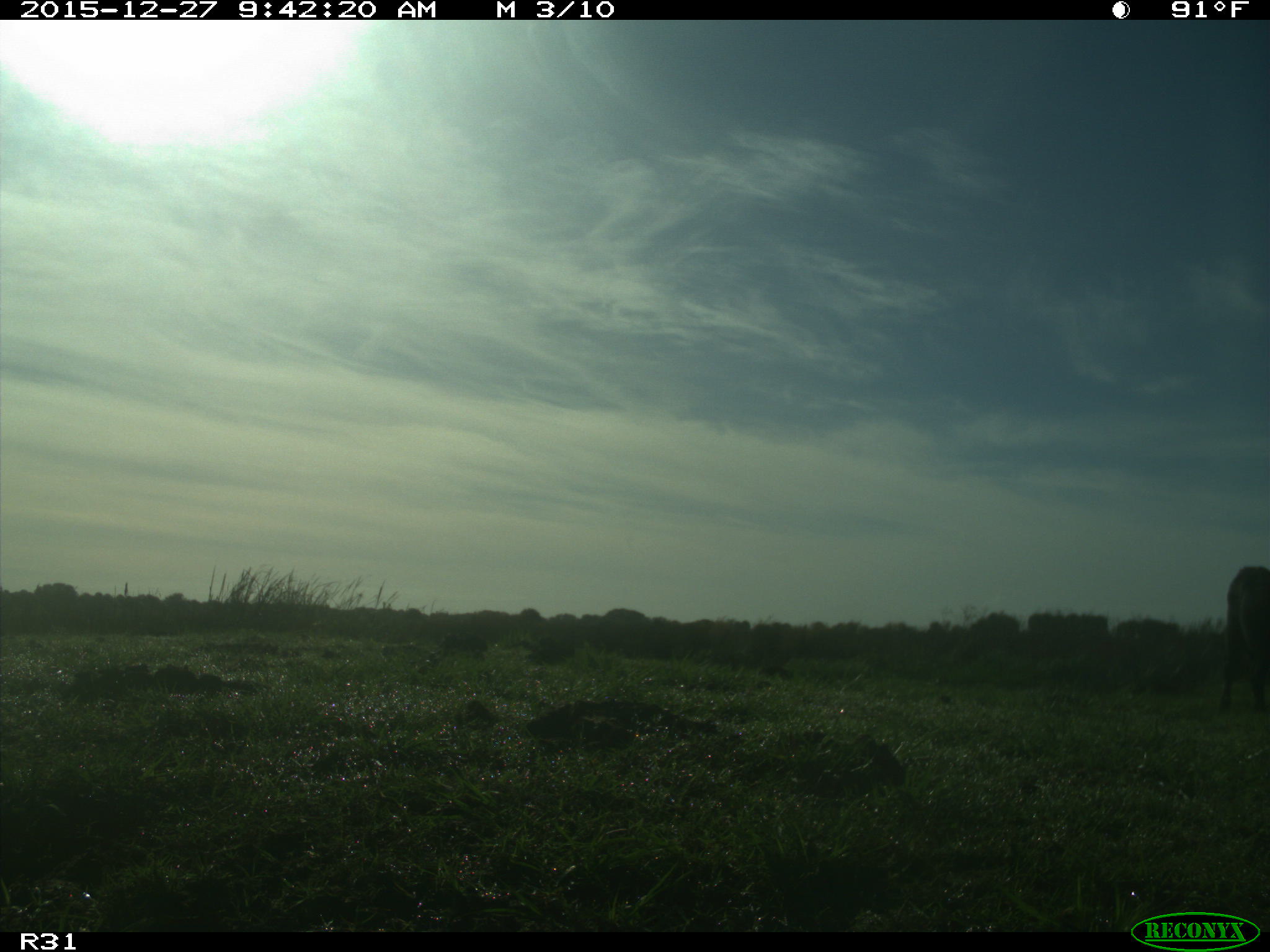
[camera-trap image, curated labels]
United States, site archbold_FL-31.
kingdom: Animalia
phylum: Chordata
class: Mammalia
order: Artiodactyla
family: Bovidae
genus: Bos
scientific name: Bos taurus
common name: domestic cow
Bos taurus (domestic cow).